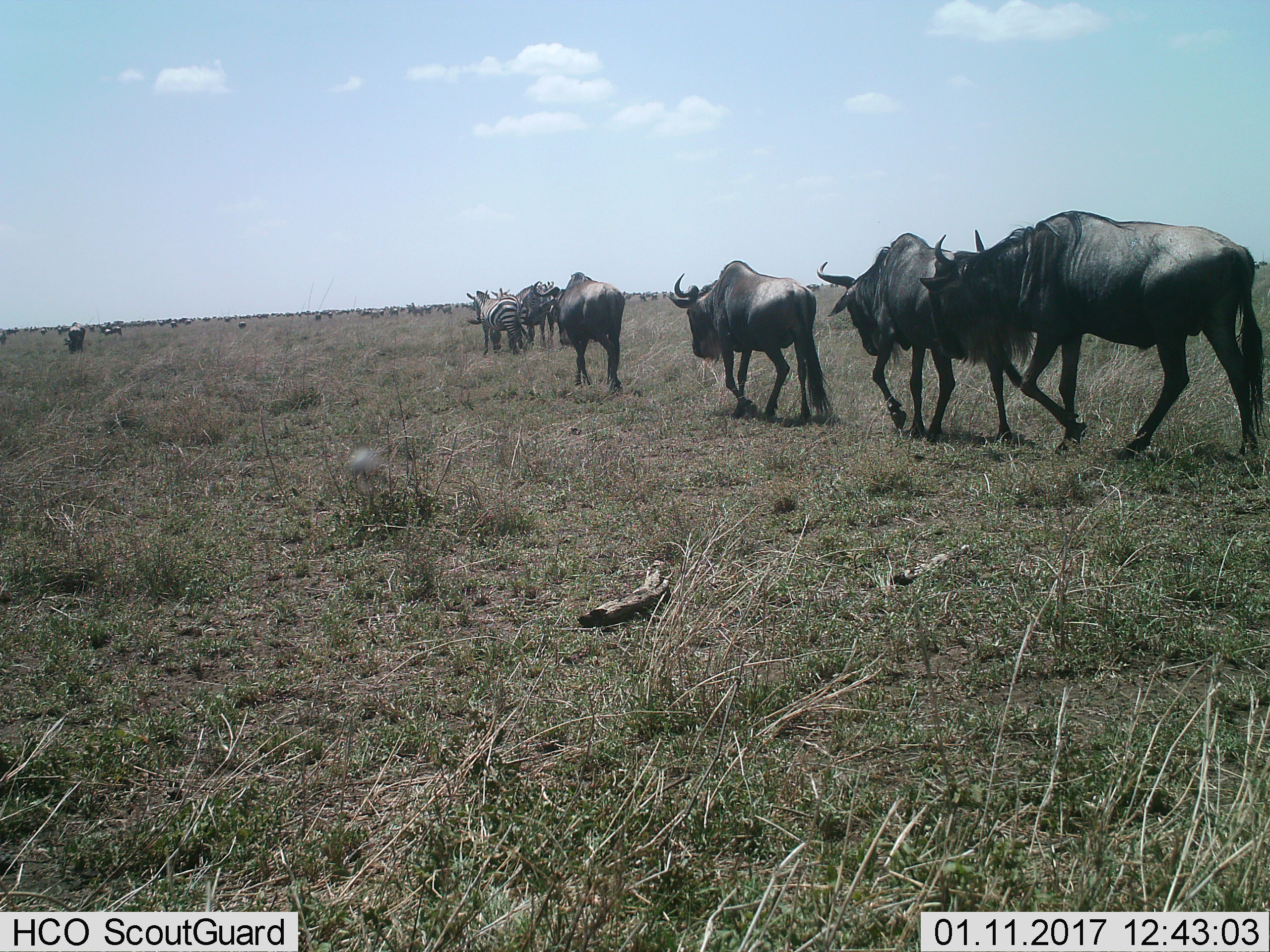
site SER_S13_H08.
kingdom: Animalia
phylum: Chordata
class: Mammalia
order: Artiodactyla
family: Bovidae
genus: Connochaetes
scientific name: Connochaetes taurinus taurinus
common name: blue wildebeest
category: wildebeestblue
Wildebeestblue (blue wildebeest) (Connochaetes taurinus taurinus), count 11-50. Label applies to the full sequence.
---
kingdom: Animalia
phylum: Chordata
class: Mammalia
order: Perissodactyla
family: Equidae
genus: Equus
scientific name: Equus quagga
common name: plains zebra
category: zebraplains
Zebraplains (plains zebra) (Equus quagga), count 4. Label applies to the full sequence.